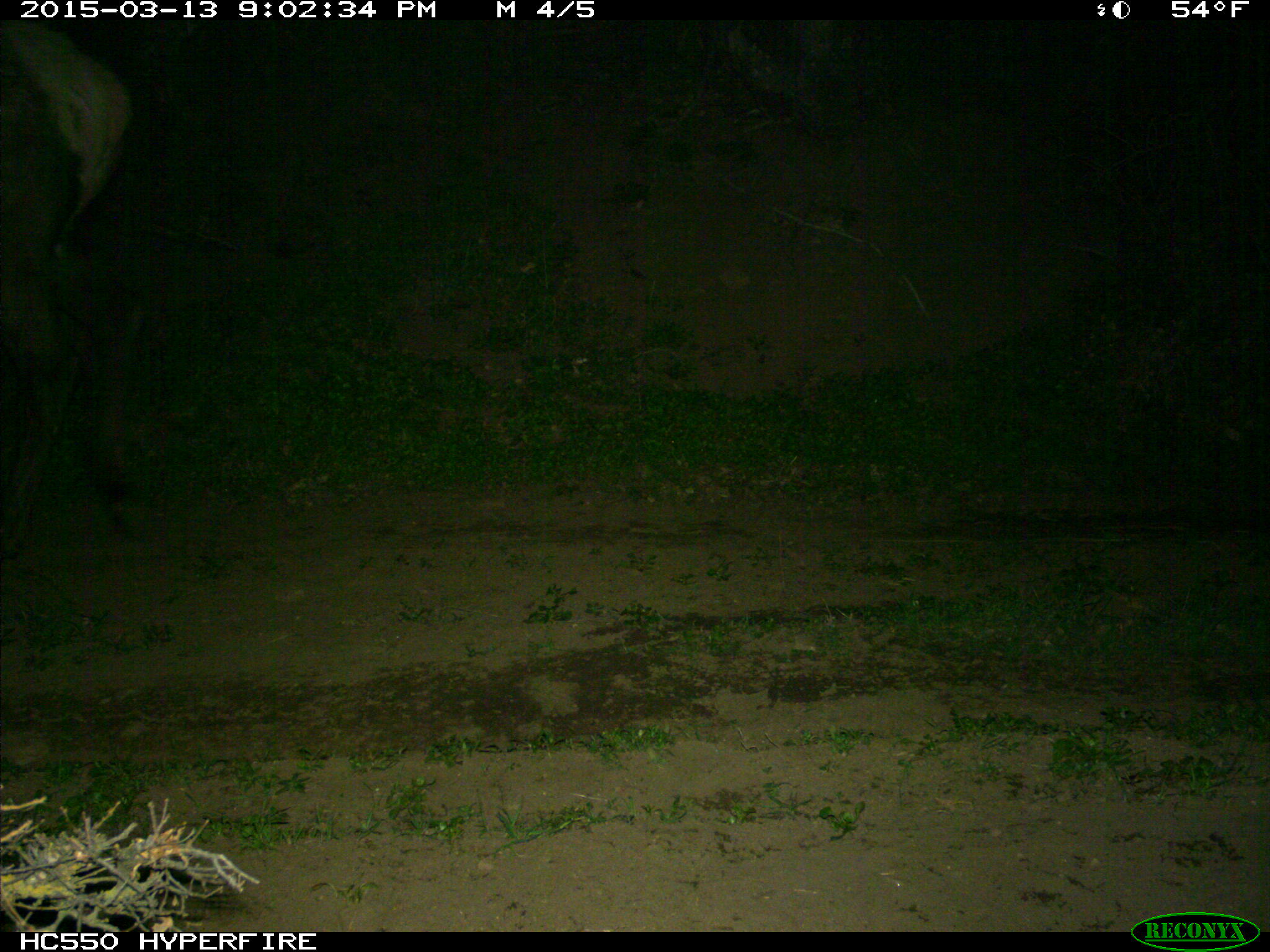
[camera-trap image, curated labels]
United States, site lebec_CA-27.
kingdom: Animalia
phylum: Chordata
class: Mammalia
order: Artiodactyla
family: Cervidae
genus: Cervus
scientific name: Cervus canadensis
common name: elk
Cervus canadensis (elk).